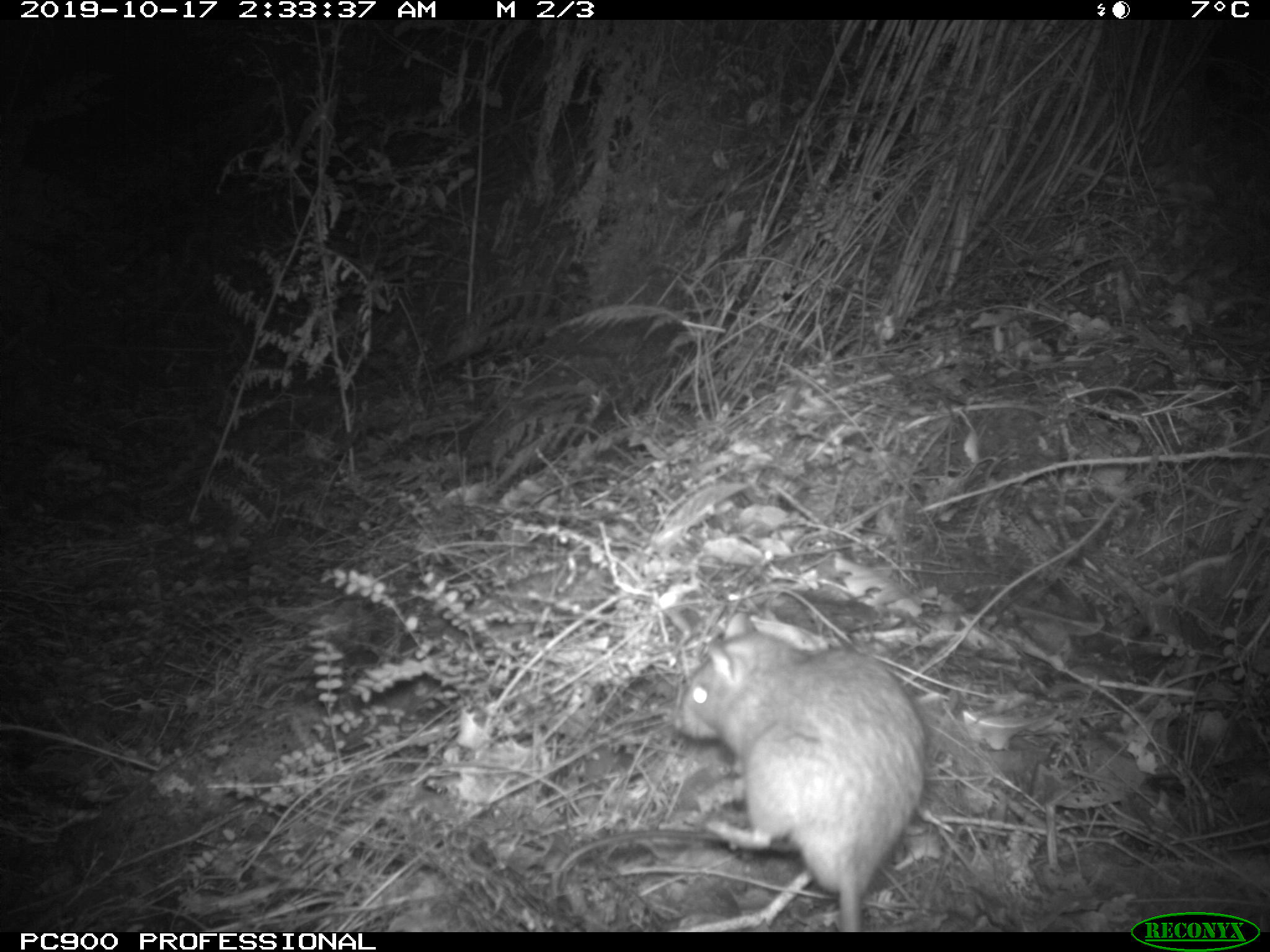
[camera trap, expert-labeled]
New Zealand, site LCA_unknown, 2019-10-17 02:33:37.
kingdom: Animalia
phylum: Chordata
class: Mammalia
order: Rodentia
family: Muridae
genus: Rattus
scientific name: Rattus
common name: rat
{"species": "rat (Rattus)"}